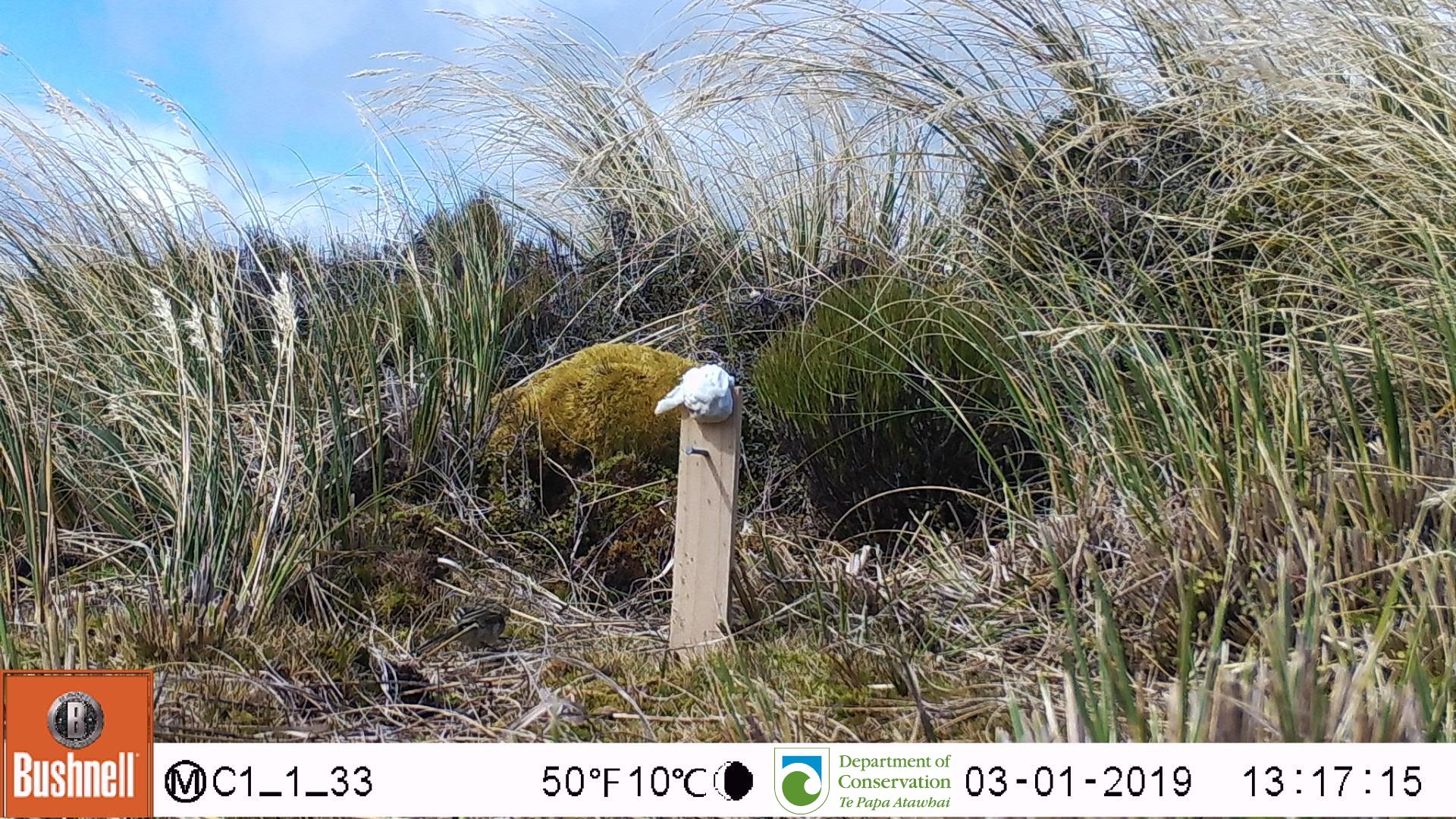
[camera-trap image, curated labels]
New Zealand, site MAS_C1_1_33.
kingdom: Animalia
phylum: Chordata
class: Aves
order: Passeriformes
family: Motacillidae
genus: Anthus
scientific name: Anthus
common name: pipit